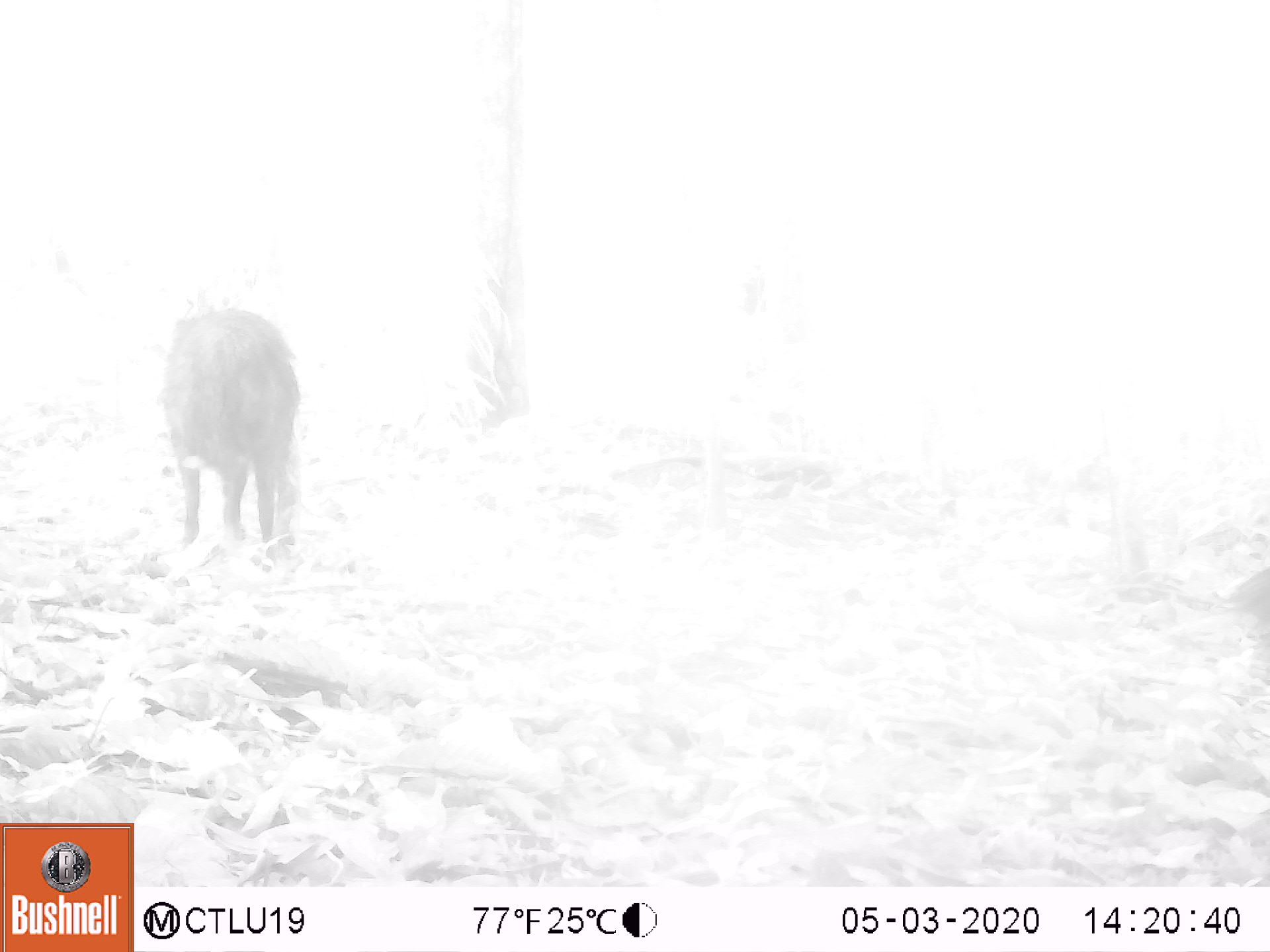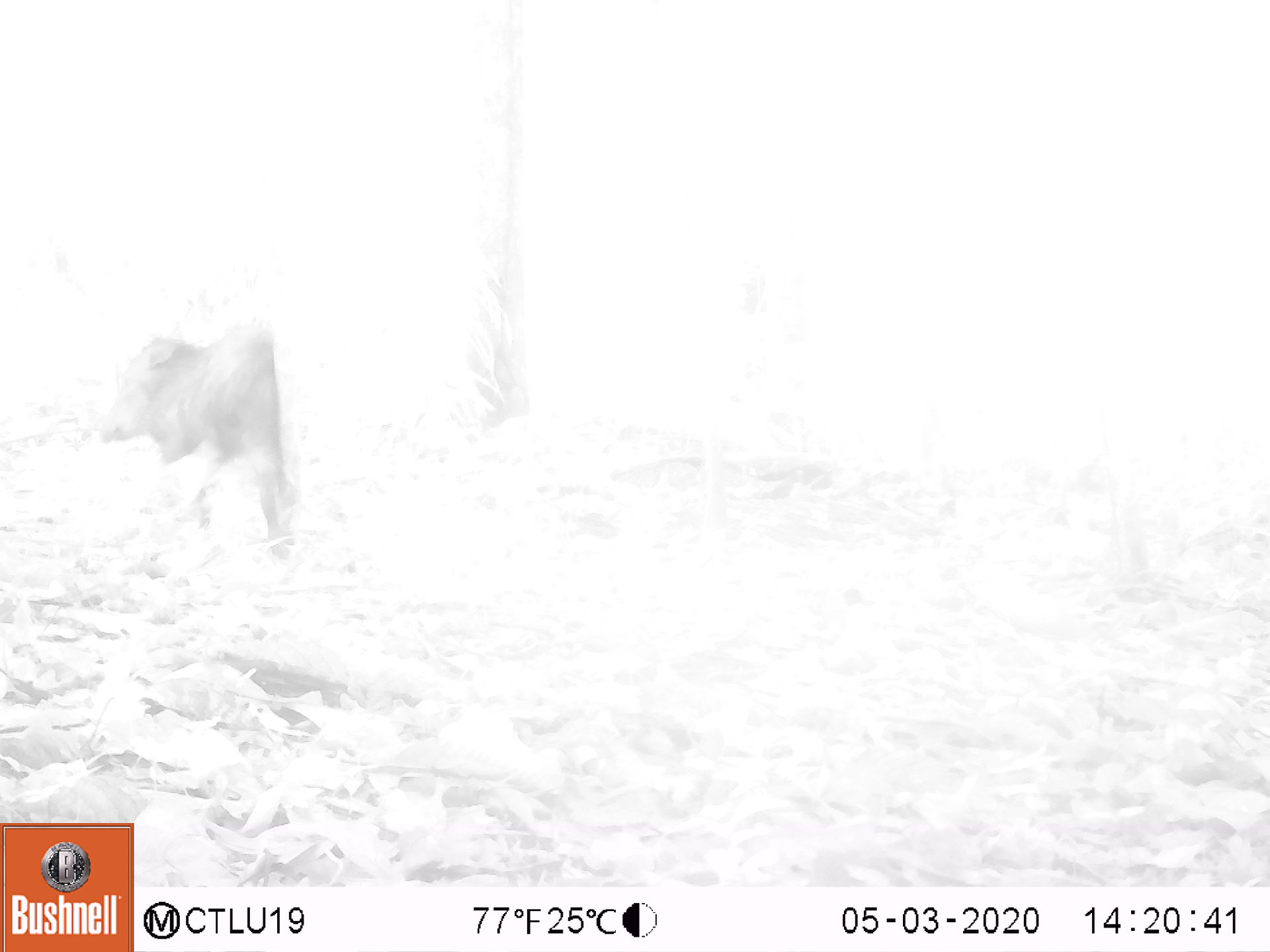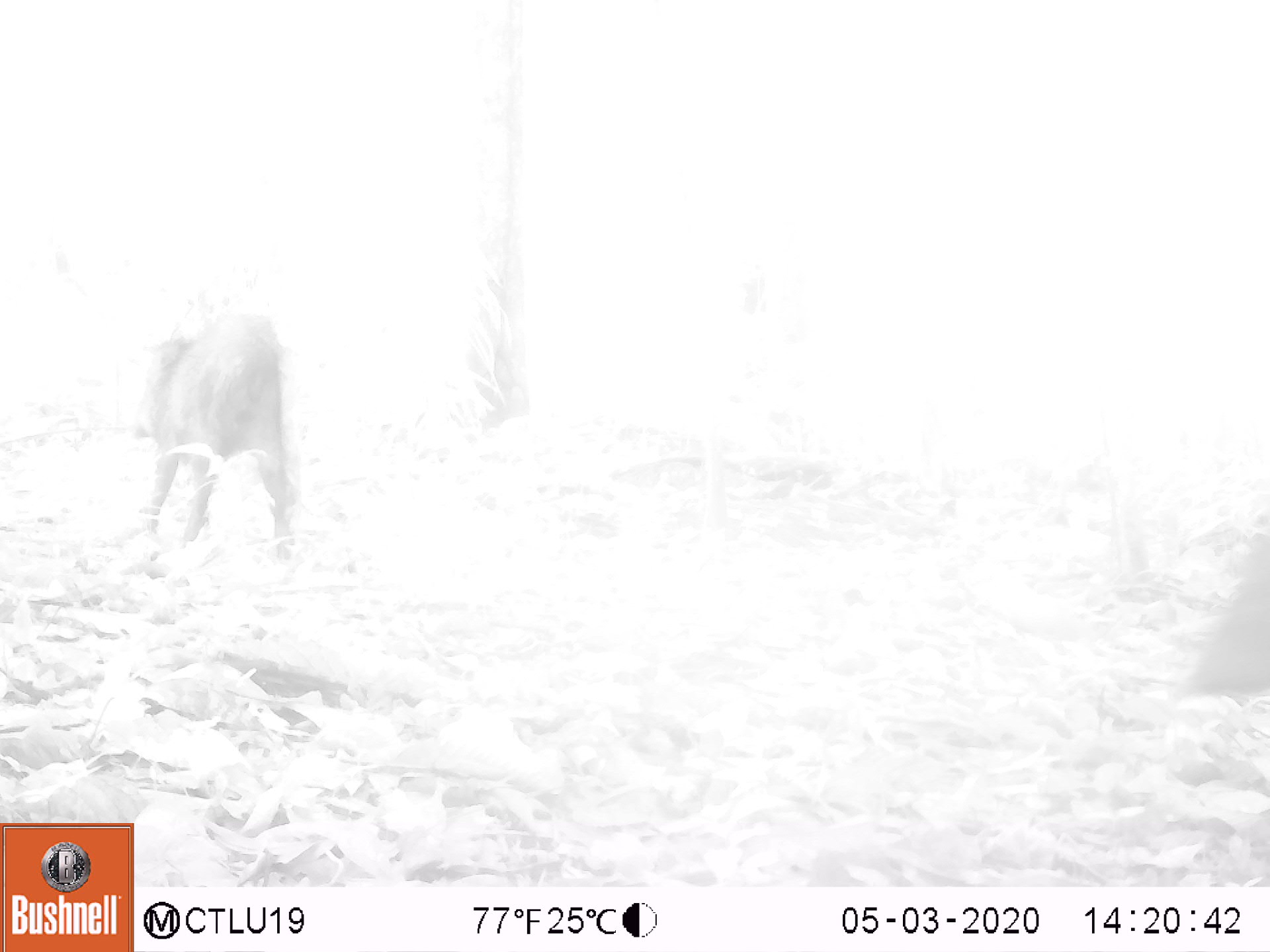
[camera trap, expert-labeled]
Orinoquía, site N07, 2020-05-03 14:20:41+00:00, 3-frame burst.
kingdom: Animalia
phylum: Chordata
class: Mammalia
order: Artiodactyla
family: Tayassuidae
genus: Pecari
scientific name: Pecari tajacu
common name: collared peccary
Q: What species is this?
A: Collared peccary (Pecari tajacu).